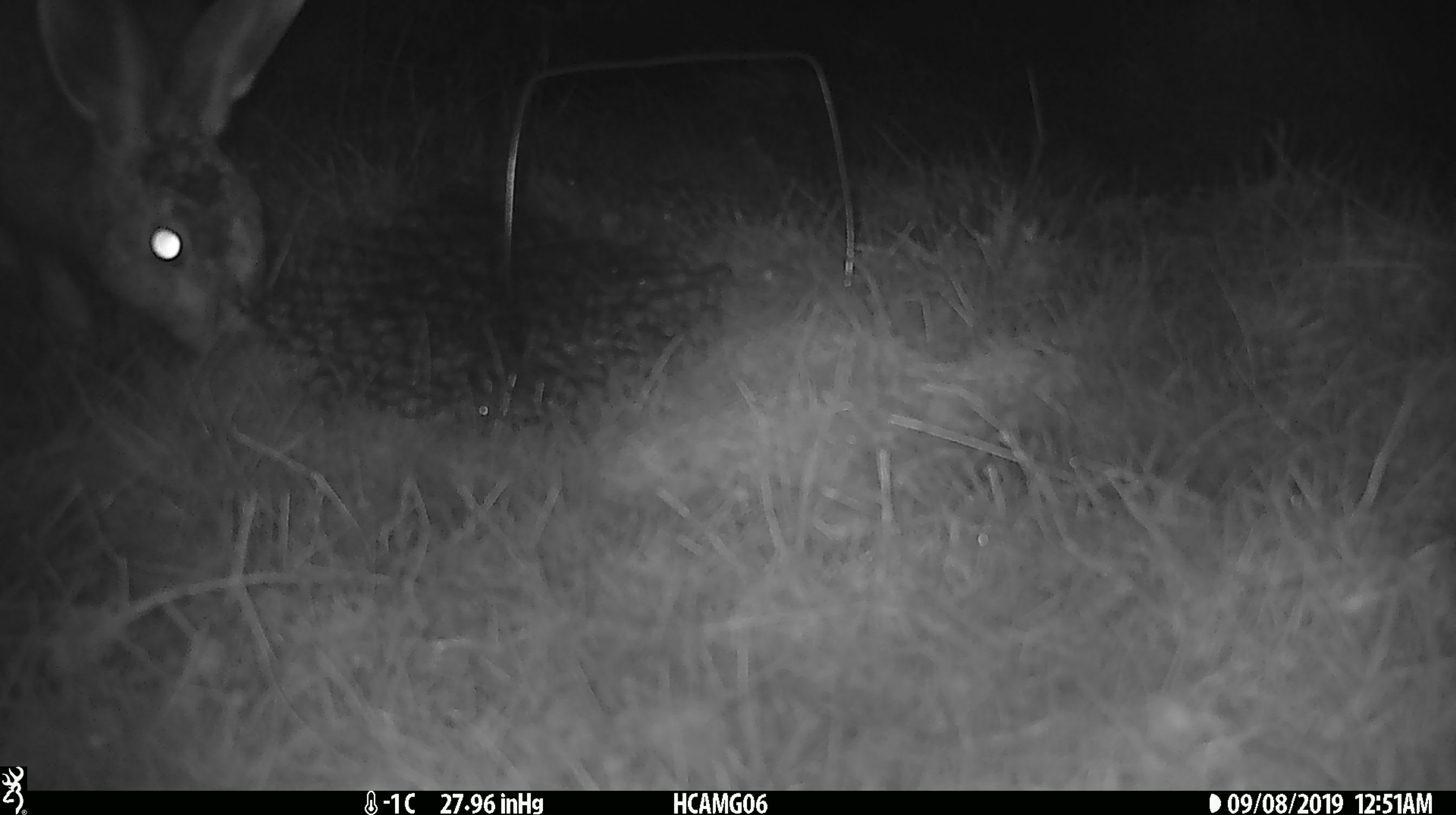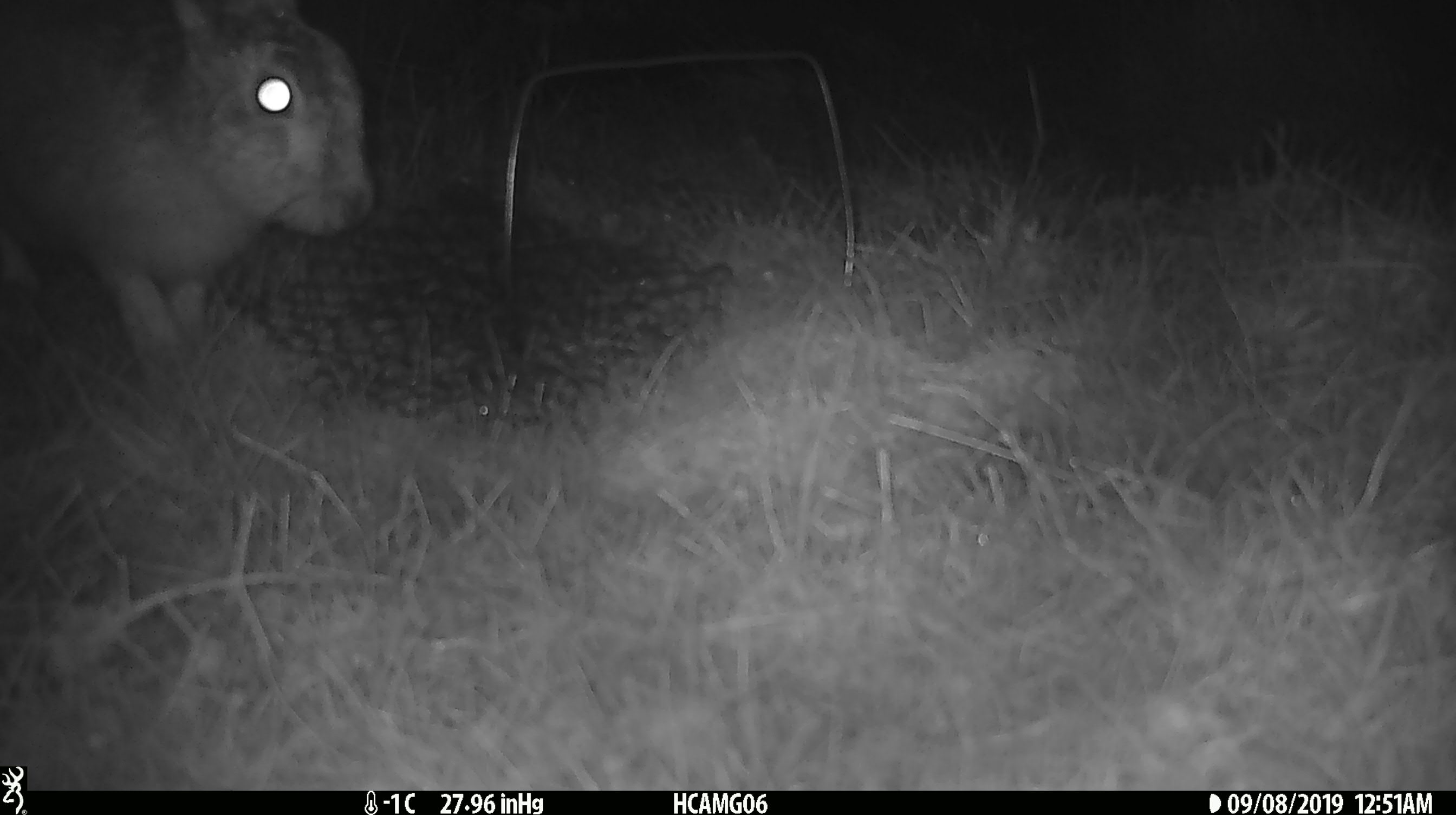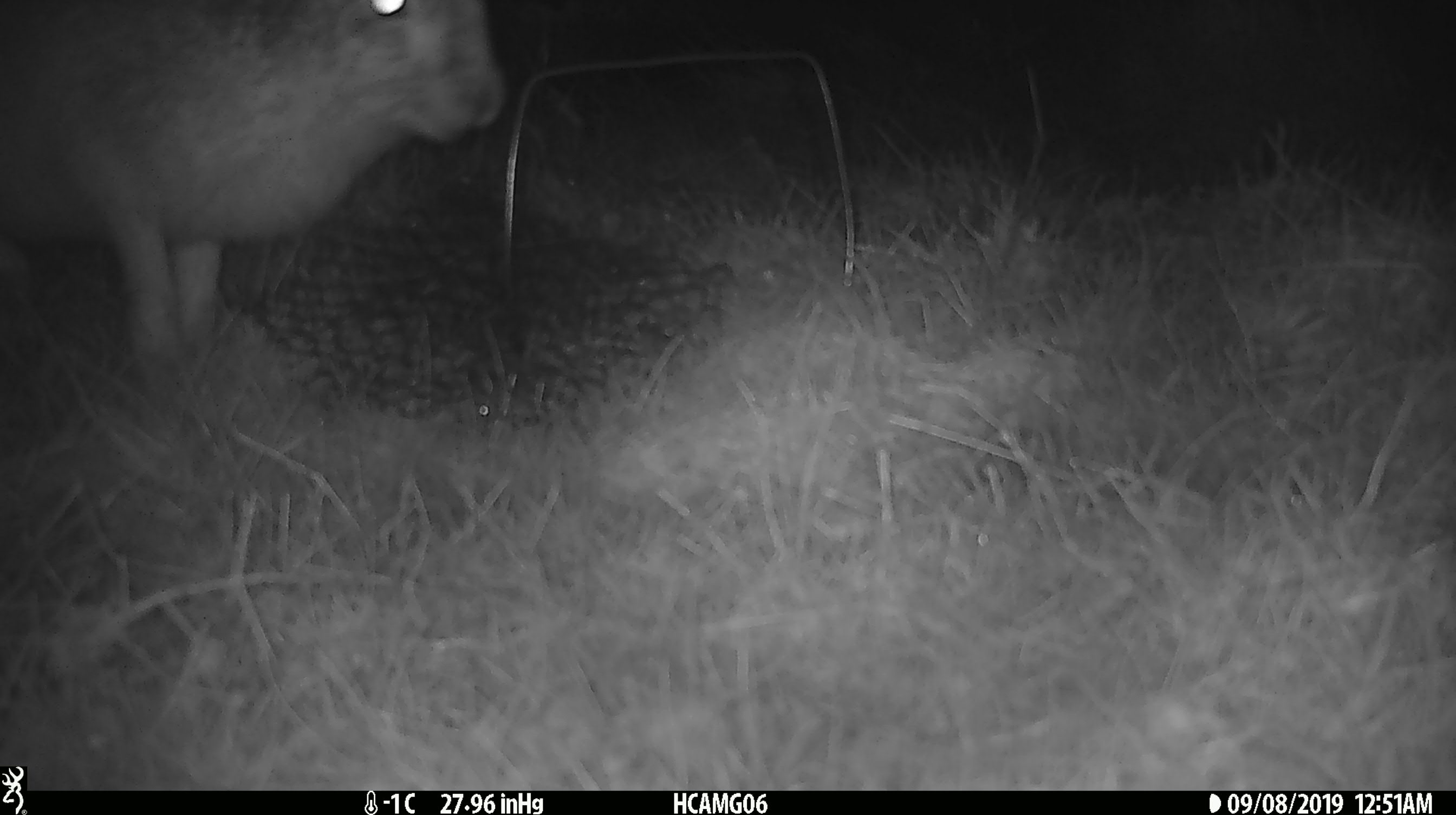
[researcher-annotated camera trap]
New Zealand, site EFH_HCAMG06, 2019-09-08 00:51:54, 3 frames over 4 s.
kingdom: Animalia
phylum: Chordata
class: Mammalia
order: Lagomorpha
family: Leporidae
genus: Lepus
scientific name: Lepus europaeus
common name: brown hare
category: hare